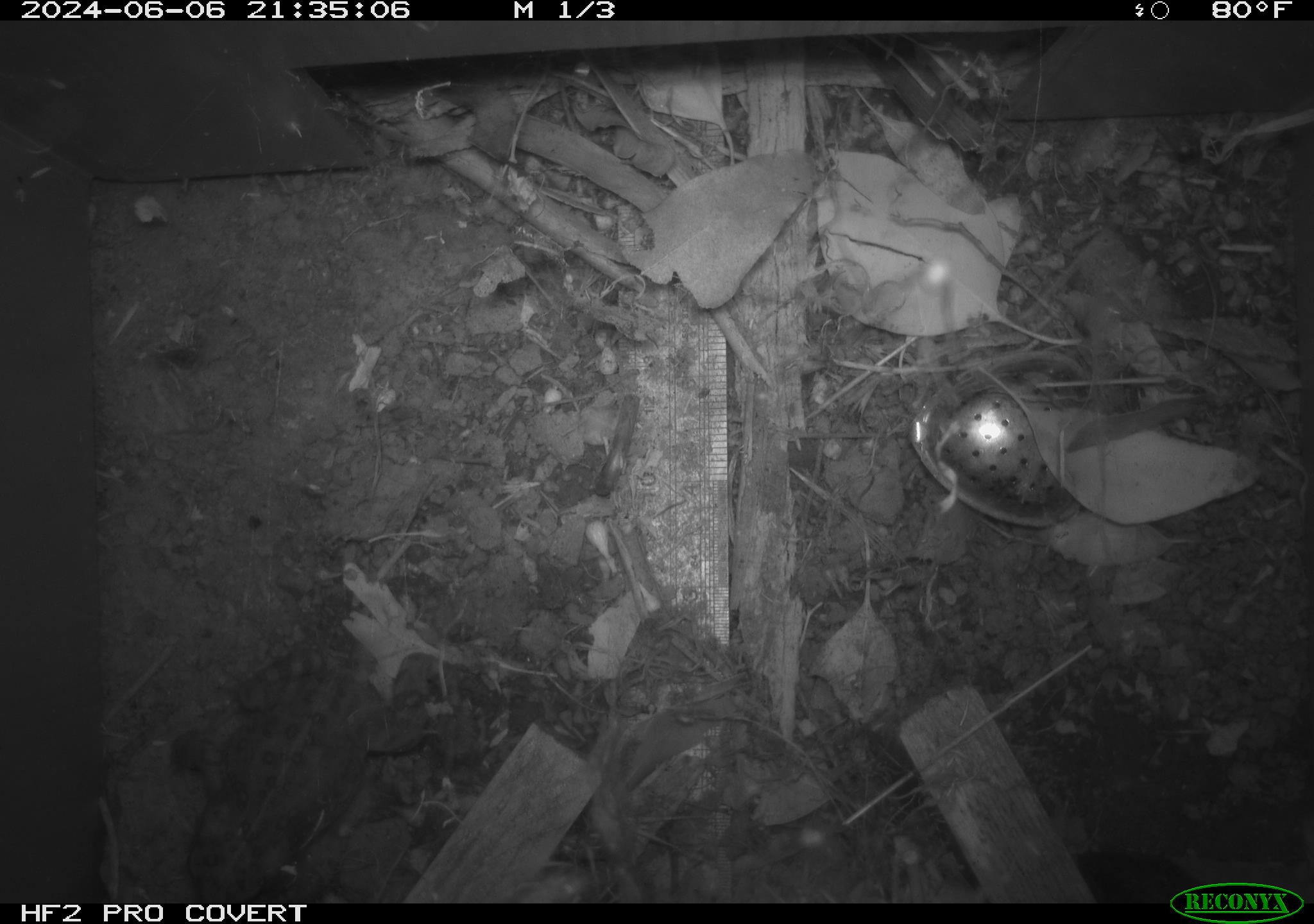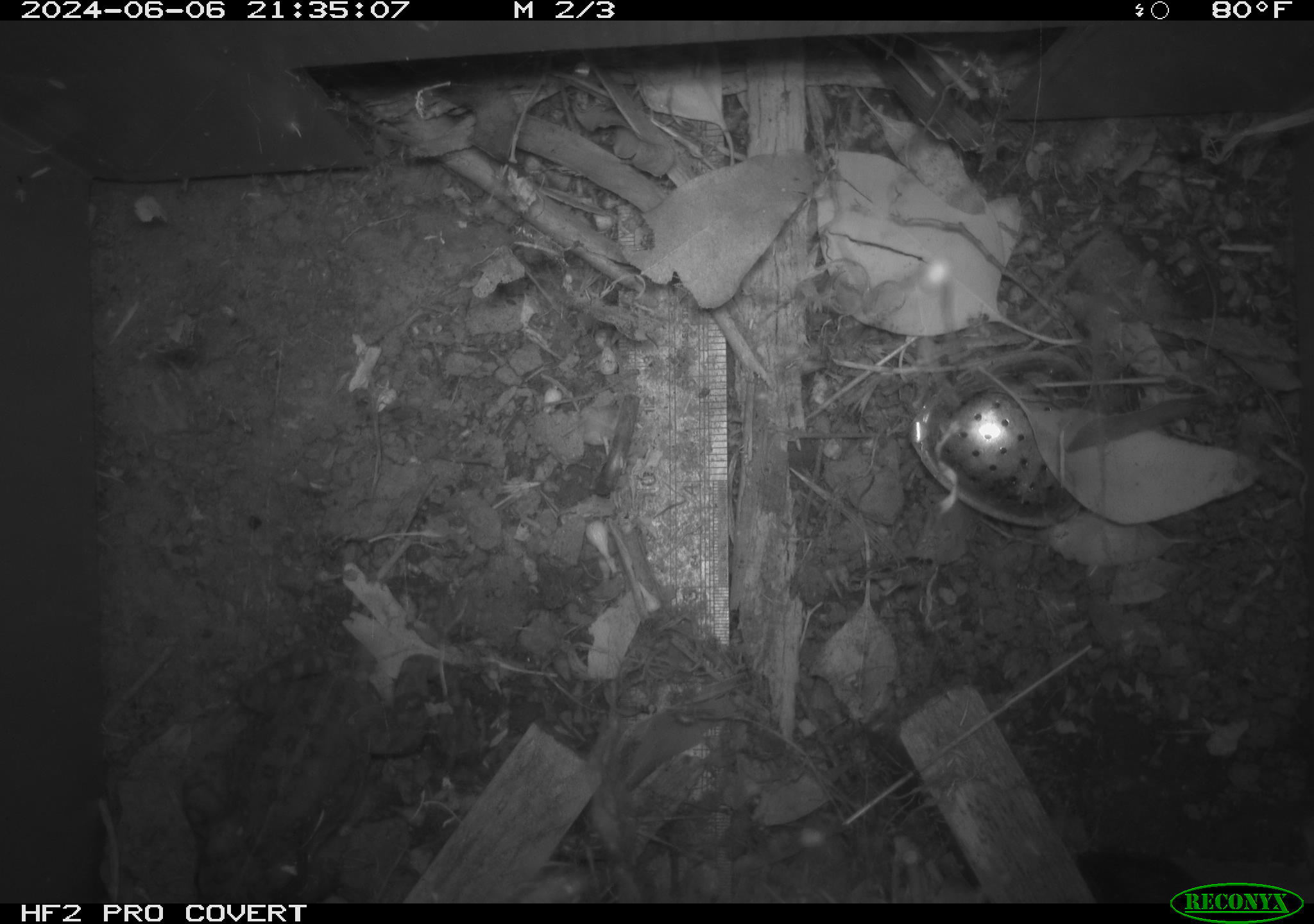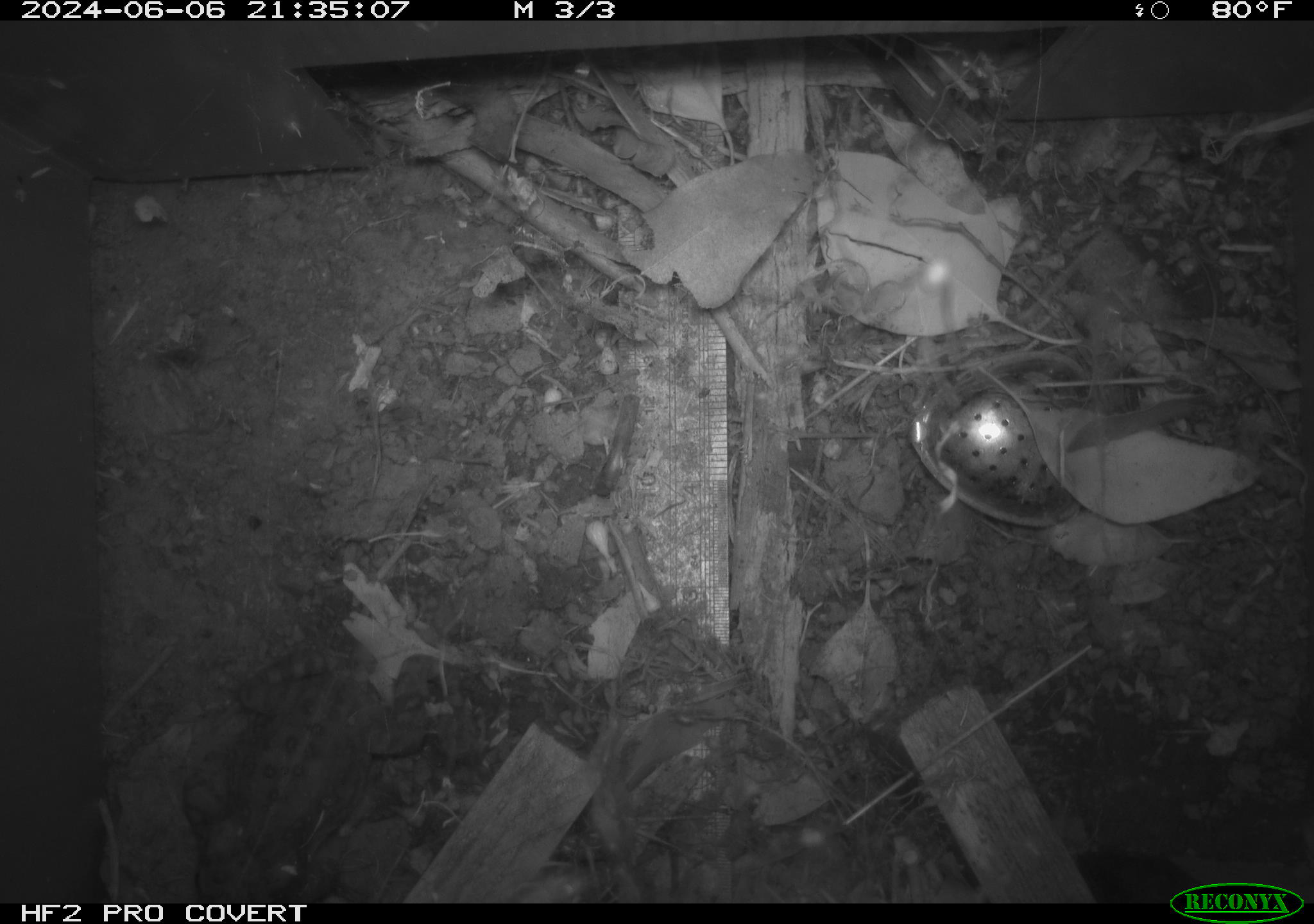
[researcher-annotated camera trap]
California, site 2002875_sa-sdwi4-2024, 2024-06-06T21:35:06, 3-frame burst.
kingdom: Animalia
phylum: Chordata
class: Amphibia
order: Anura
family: Bufonidae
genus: Anaxyrus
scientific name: Anaxyrus boreas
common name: western toad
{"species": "western toad (Anaxyrus boreas)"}